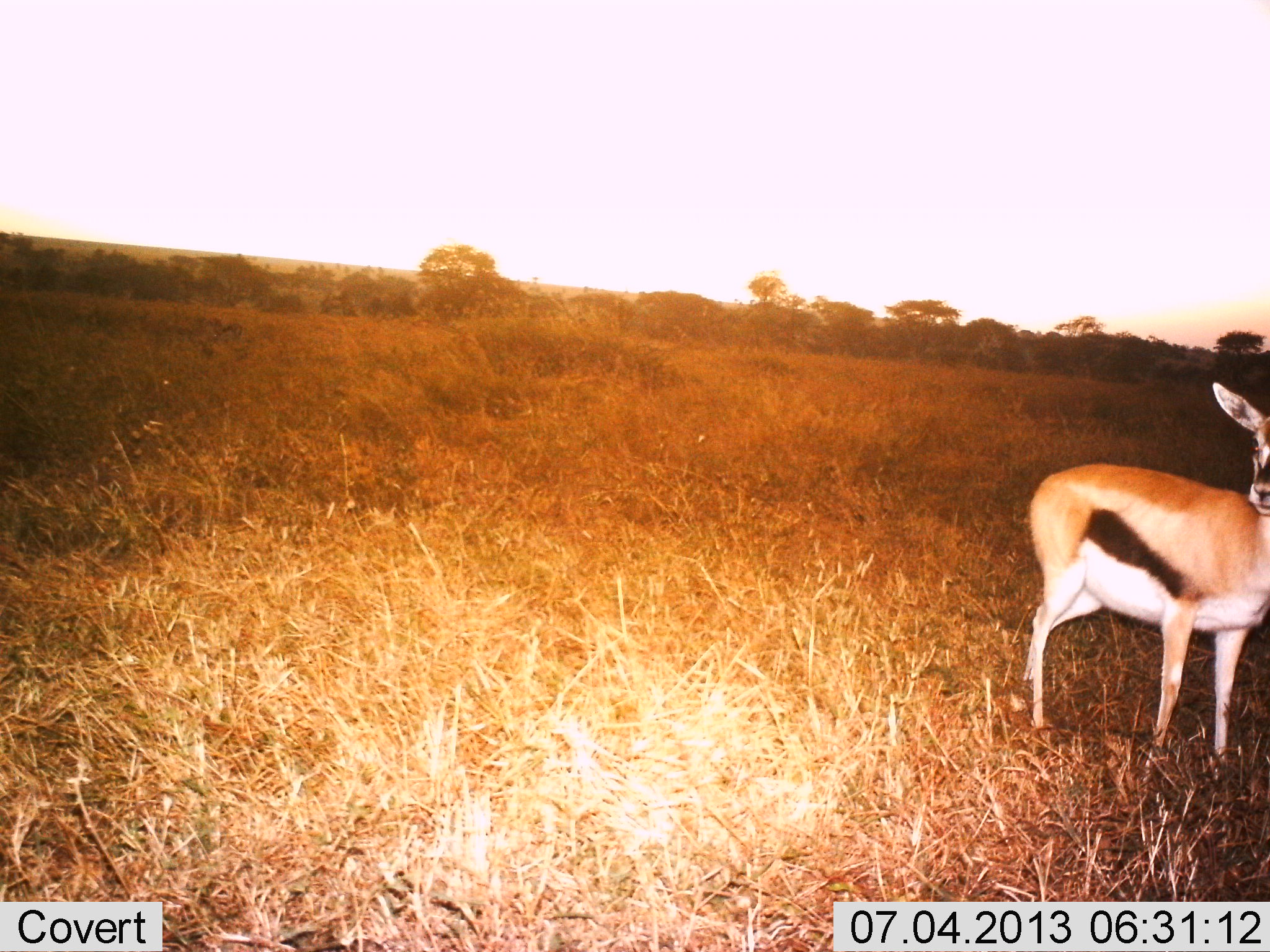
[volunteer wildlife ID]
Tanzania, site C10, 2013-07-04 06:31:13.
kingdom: Animalia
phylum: Chordata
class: Mammalia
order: Artiodactyla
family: Bovidae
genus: Eudorcas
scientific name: Eudorcas thomsonii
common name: thomson's gazelle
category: gazellethomsons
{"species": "gazellethomsons (thomson's gazelle) (Eudorcas thomsonii)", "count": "1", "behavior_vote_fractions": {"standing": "100%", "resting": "0%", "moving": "0%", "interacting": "0%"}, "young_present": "3%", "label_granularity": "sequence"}